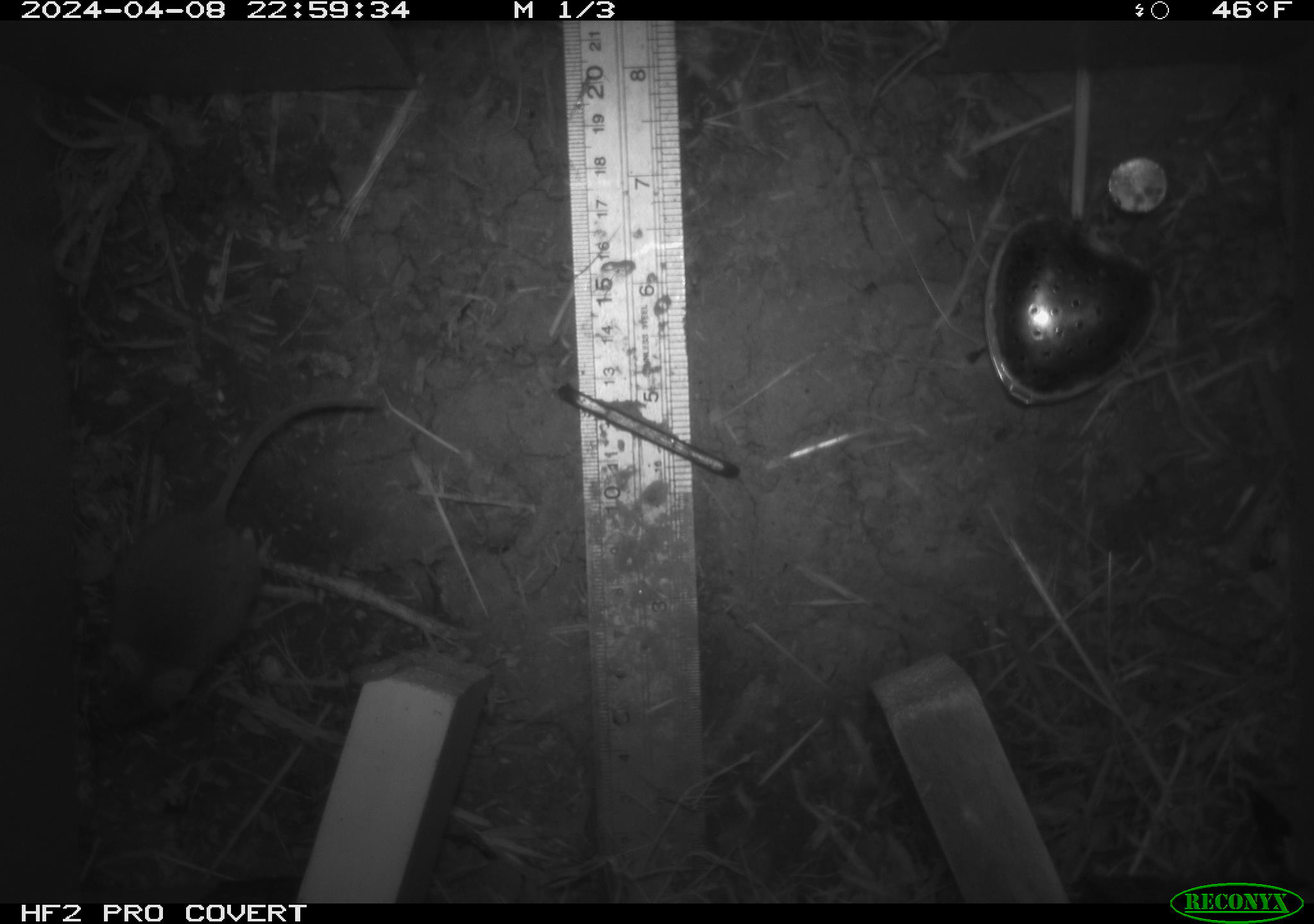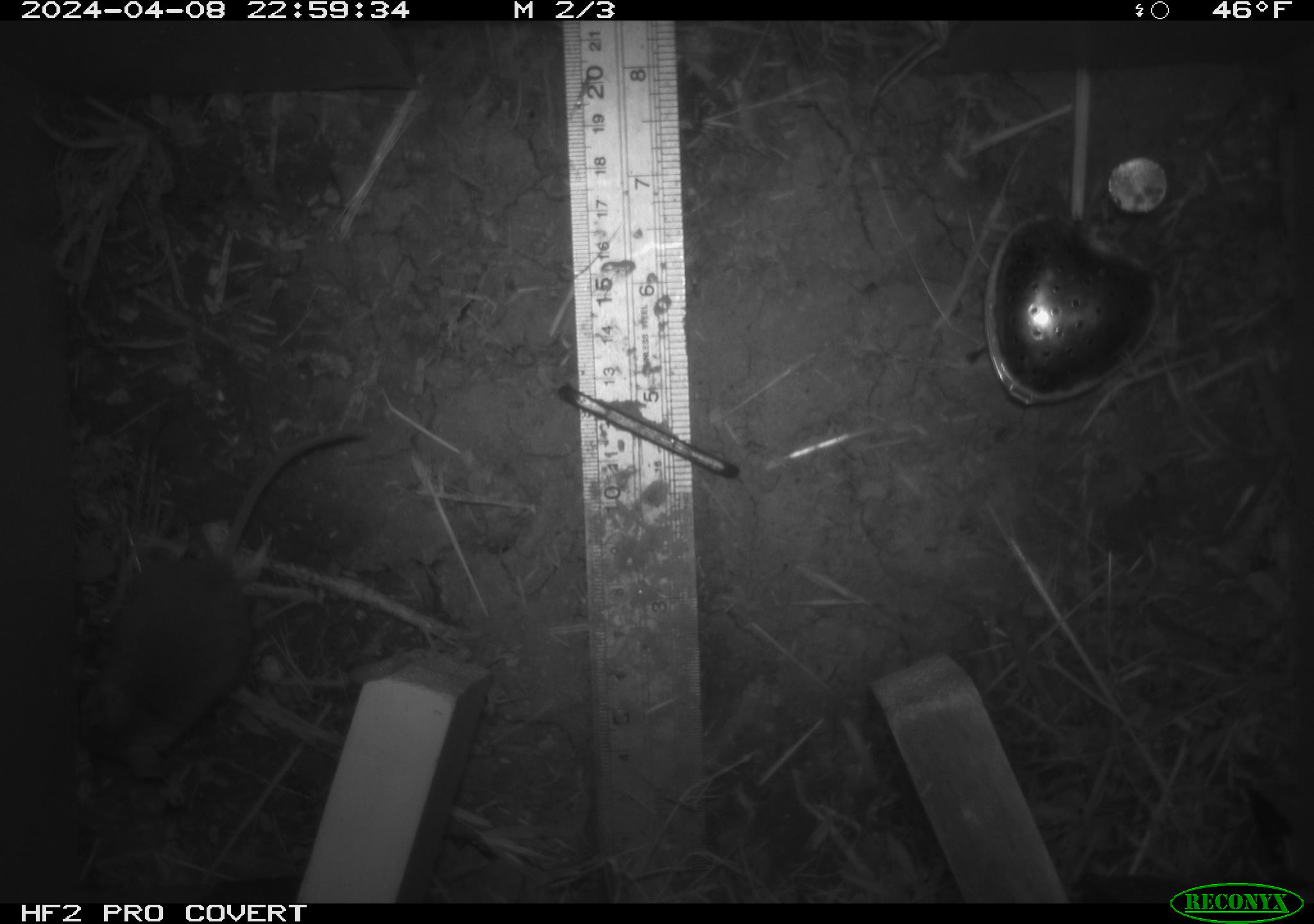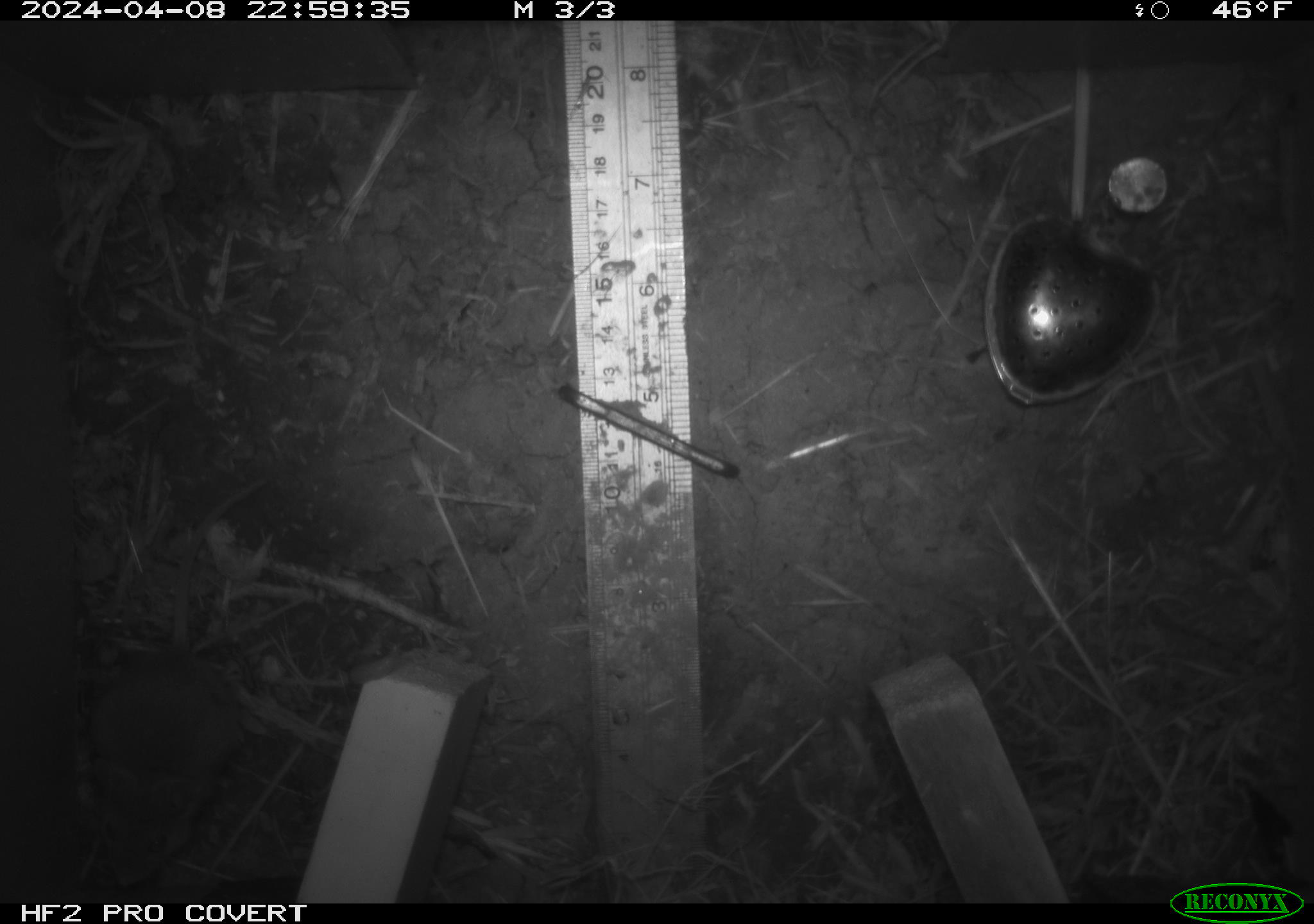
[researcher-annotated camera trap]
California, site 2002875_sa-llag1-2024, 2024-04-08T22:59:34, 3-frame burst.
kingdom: Animalia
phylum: Chordata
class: Mammalia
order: Rodentia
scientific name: Rodentia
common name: mouse species